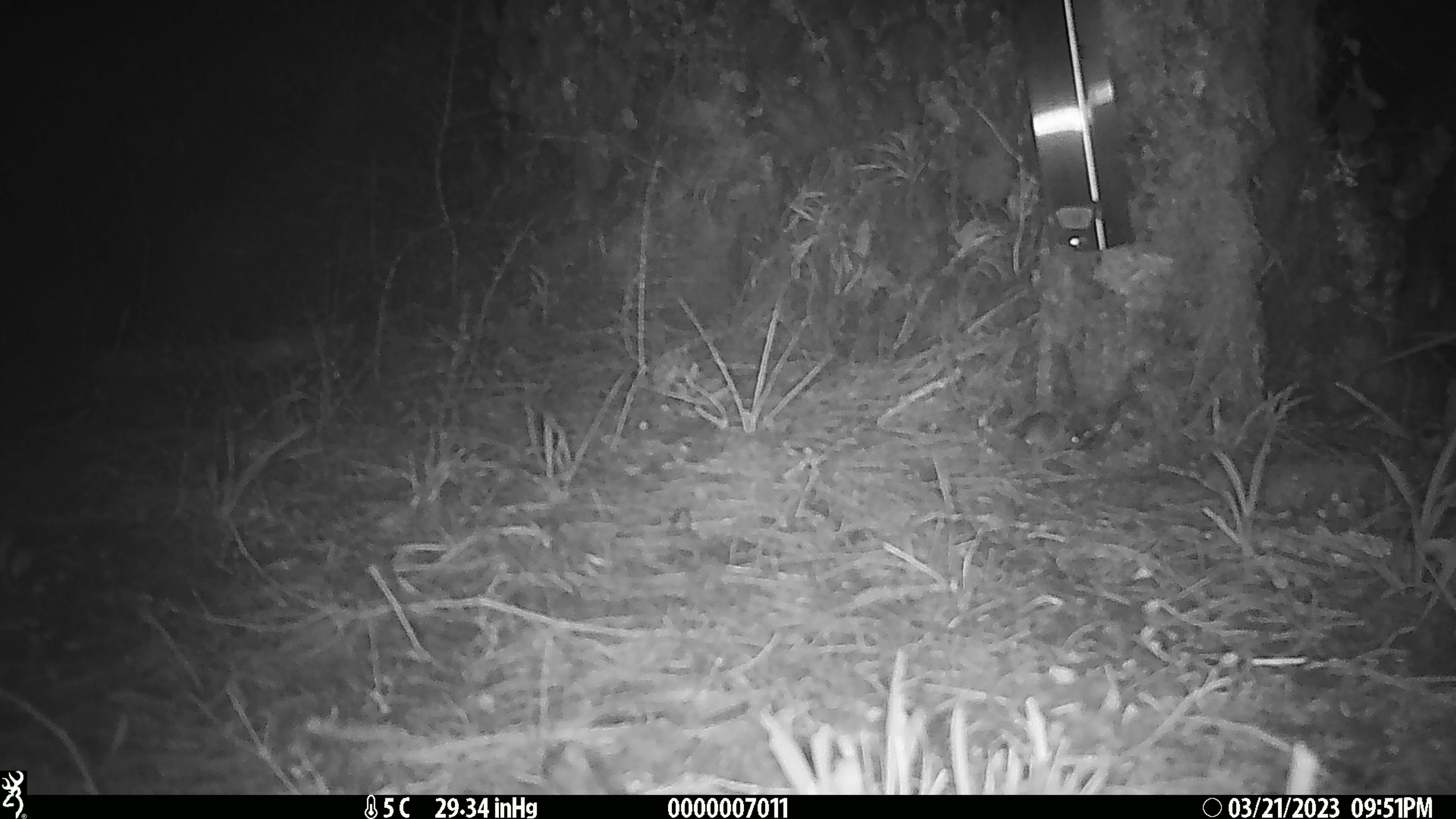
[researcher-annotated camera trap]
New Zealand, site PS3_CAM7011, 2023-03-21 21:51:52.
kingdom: Animalia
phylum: Chordata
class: Mammalia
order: Rodentia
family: Muridae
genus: Mus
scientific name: Mus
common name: mouse